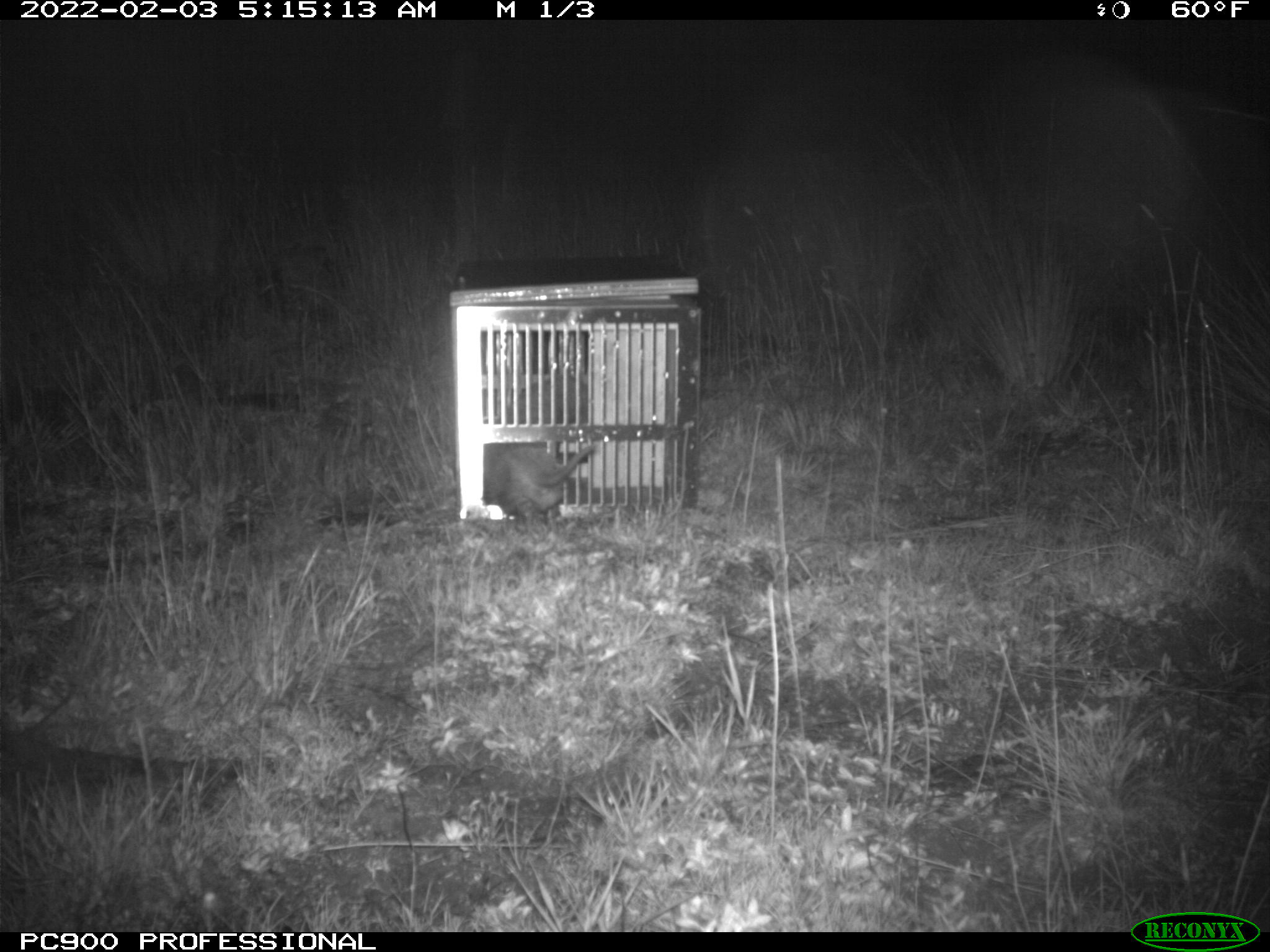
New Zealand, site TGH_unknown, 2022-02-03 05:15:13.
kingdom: Animalia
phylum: Chordata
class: Mammalia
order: Carnivora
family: Mustelidae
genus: Mustela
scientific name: Mustela furo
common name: ferret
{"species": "ferret (Mustela furo)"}